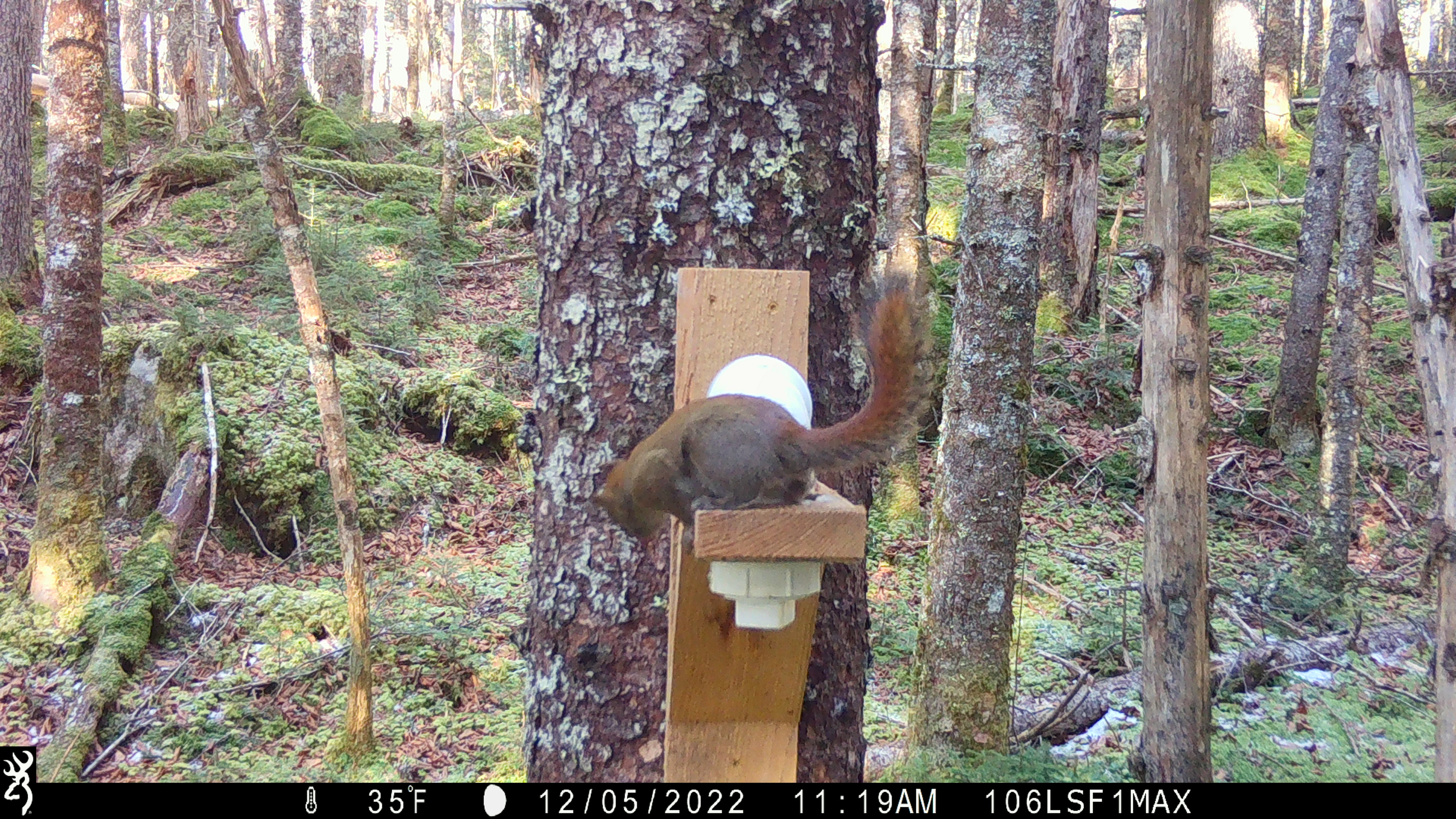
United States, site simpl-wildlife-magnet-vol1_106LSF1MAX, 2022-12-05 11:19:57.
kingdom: Animalia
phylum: Chordata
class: Mammalia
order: Rodentia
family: Sciuridae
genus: Tamiasciurus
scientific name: Tamiasciurus hudsonicus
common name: red squirrel